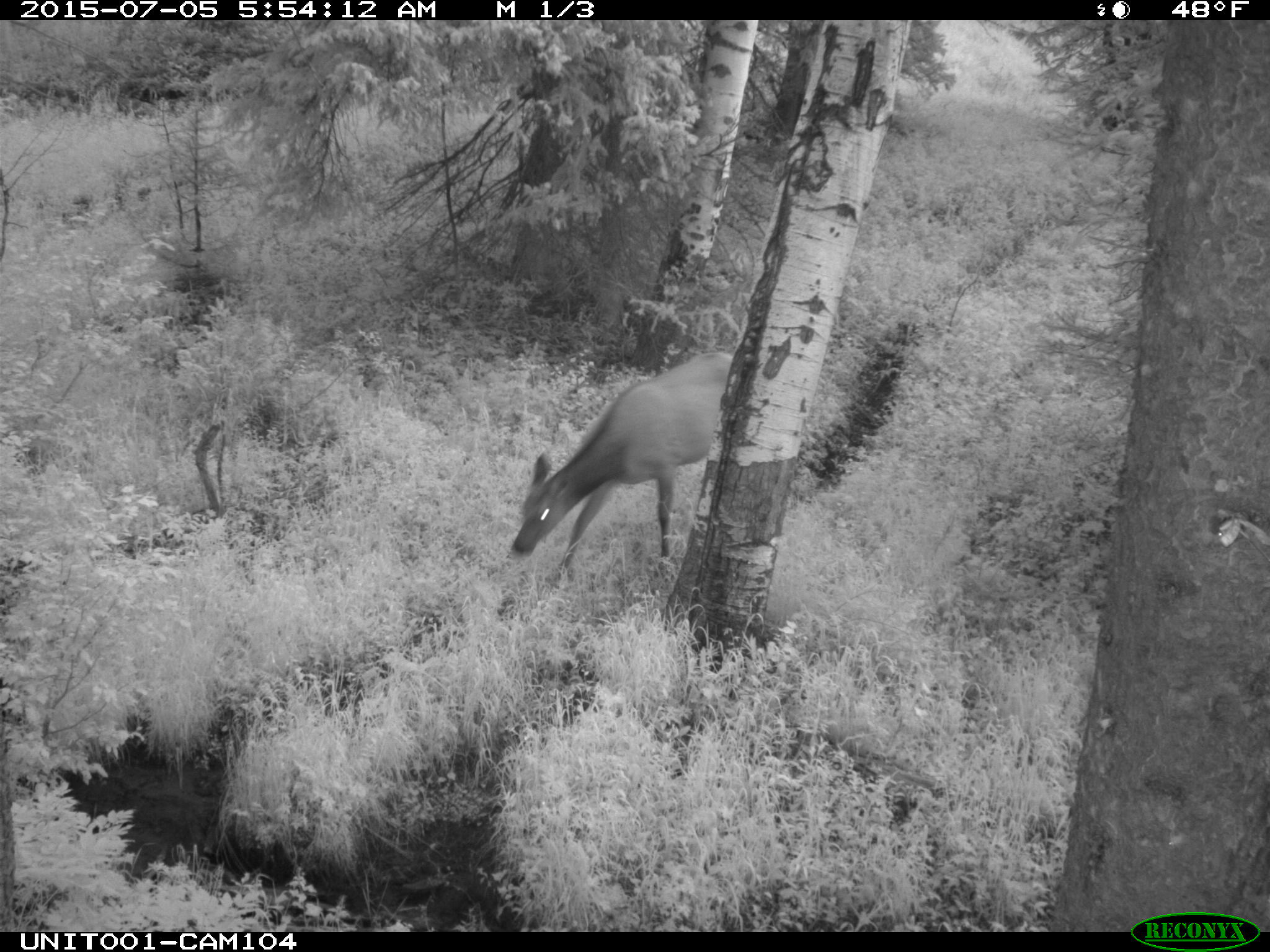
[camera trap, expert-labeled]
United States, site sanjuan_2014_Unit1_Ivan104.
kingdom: Animalia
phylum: Chordata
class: Mammalia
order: Artiodactyla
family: Cervidae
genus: Cervus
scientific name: Cervus elaphus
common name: red deer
Cervus elaphus (red deer).